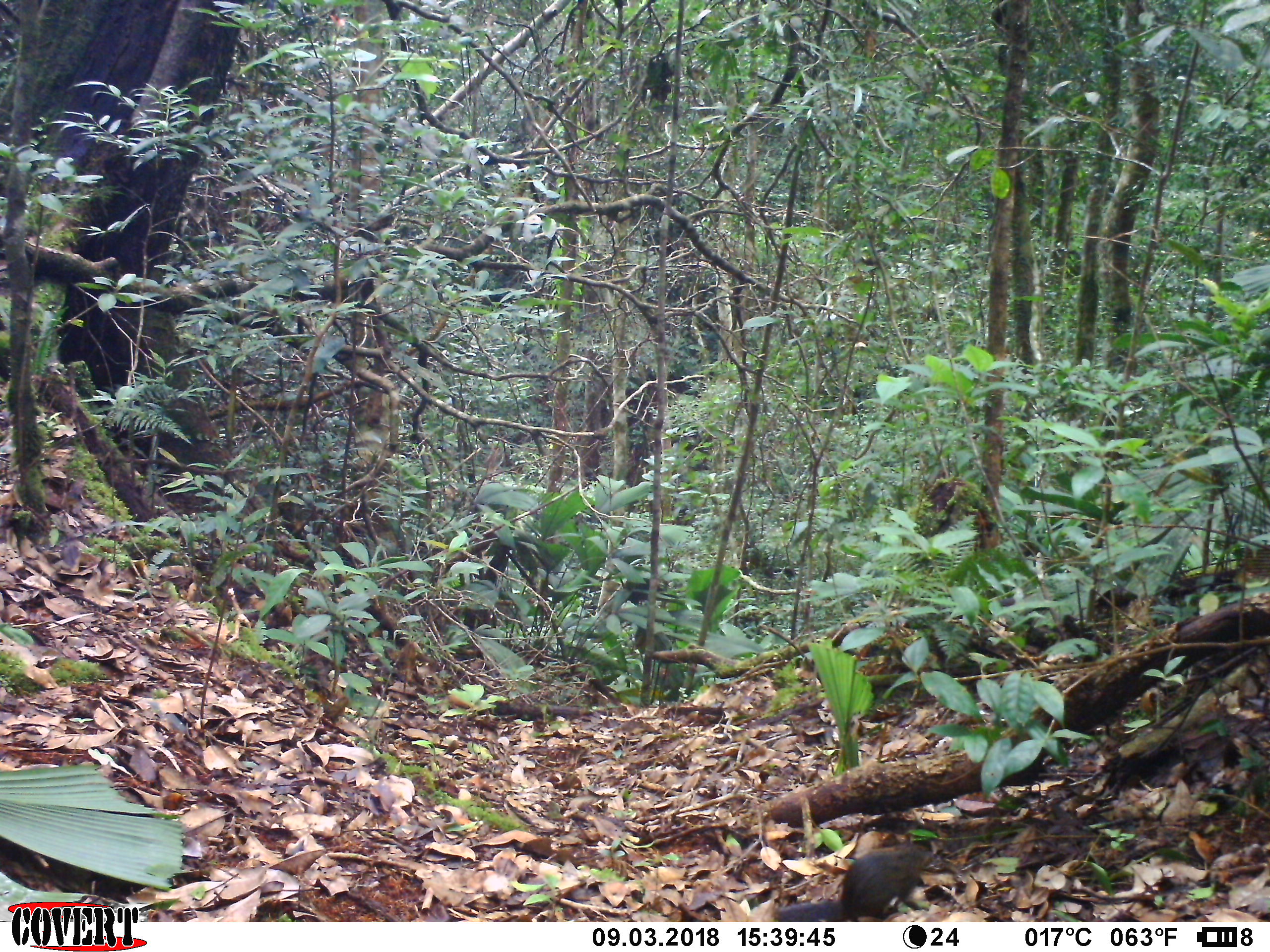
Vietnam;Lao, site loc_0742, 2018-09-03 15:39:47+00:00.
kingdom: Animalia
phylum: Chordata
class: Mammalia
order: Rodentia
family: Sciuridae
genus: Dremomys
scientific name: Dremomys rufigenis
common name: red-cheeked squirrel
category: red cheeked squirrel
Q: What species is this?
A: Red cheeked squirrel (red-cheeked squirrel) (Dremomys rufigenis).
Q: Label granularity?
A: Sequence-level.